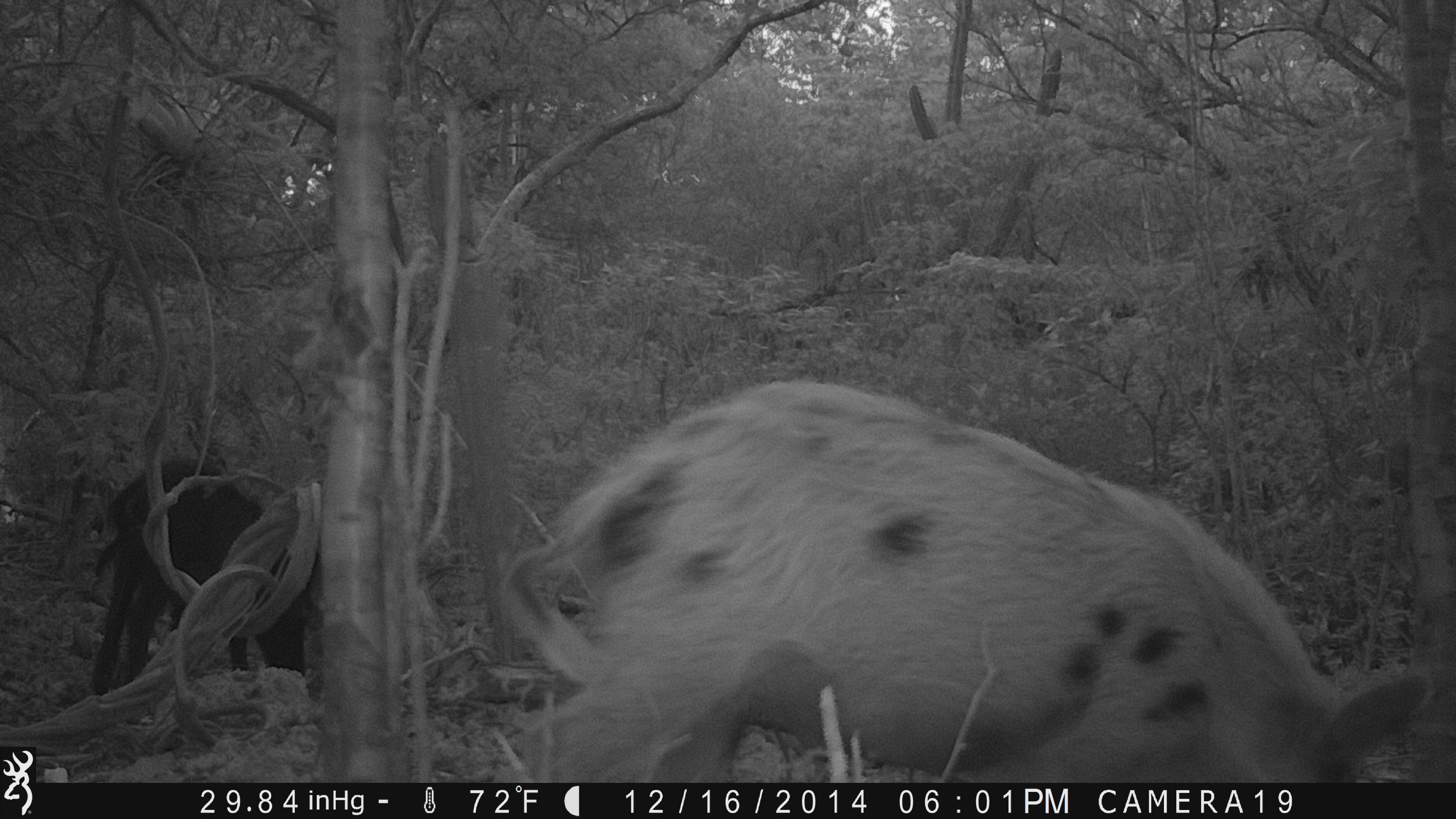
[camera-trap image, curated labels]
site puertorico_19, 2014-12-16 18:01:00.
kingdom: Animalia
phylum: Chordata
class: Mammalia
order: Artiodactyla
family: Suidae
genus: Sus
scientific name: Sus scrofa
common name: pig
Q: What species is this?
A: Pig (Sus scrofa).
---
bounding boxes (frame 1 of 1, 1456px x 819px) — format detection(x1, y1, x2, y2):
pig: detection(501, 364, 1432, 783); detection(90, 448, 323, 700)